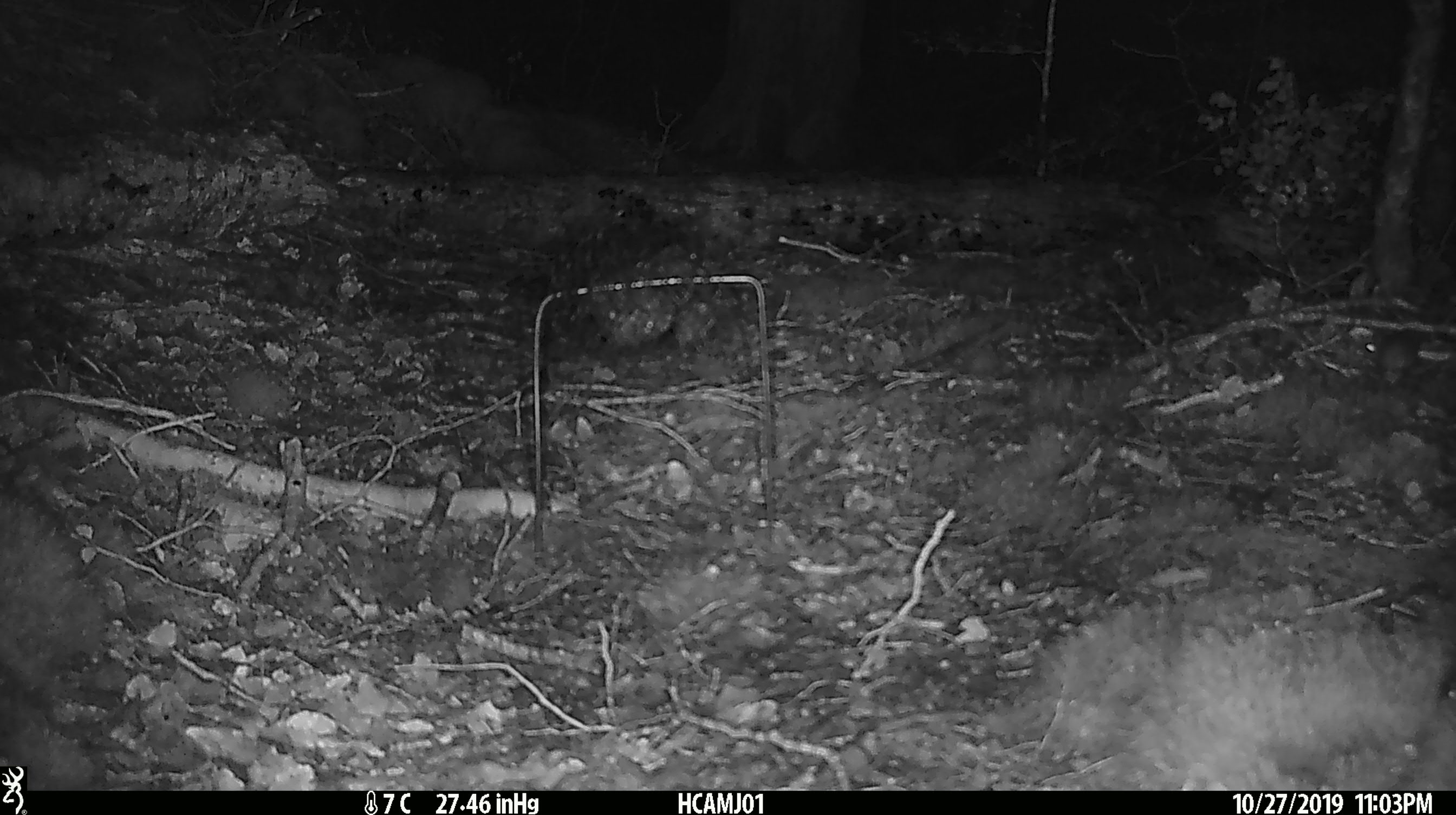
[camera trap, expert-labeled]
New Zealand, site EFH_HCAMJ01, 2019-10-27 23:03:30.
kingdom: Animalia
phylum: Chordata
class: Mammalia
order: Rodentia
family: Muridae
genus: Mus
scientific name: Mus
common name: mouse